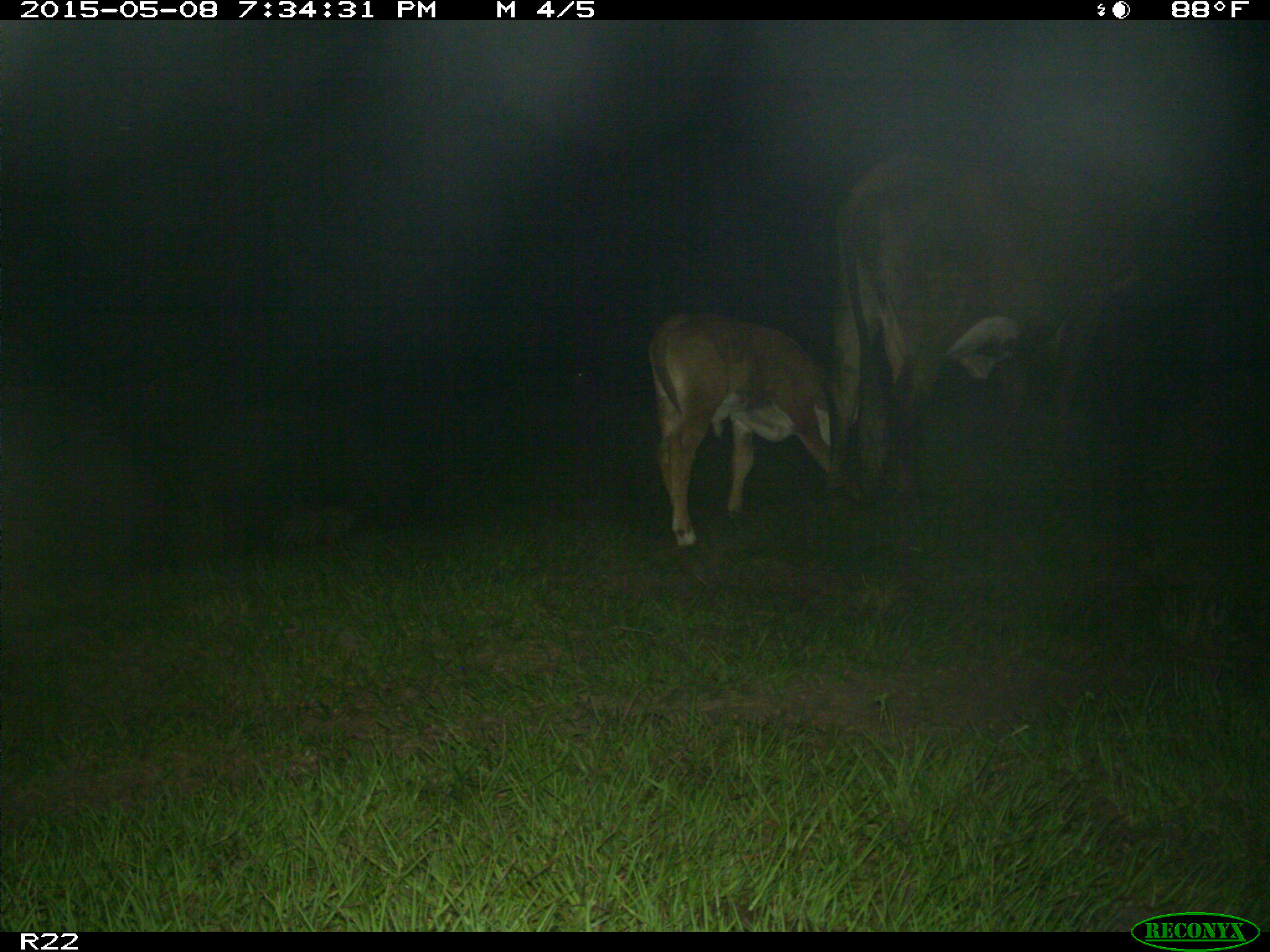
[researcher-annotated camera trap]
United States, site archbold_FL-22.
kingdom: Animalia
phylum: Chordata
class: Mammalia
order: Artiodactyla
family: Bovidae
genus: Bos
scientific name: Bos taurus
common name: domestic cow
Bos taurus (domestic cow).